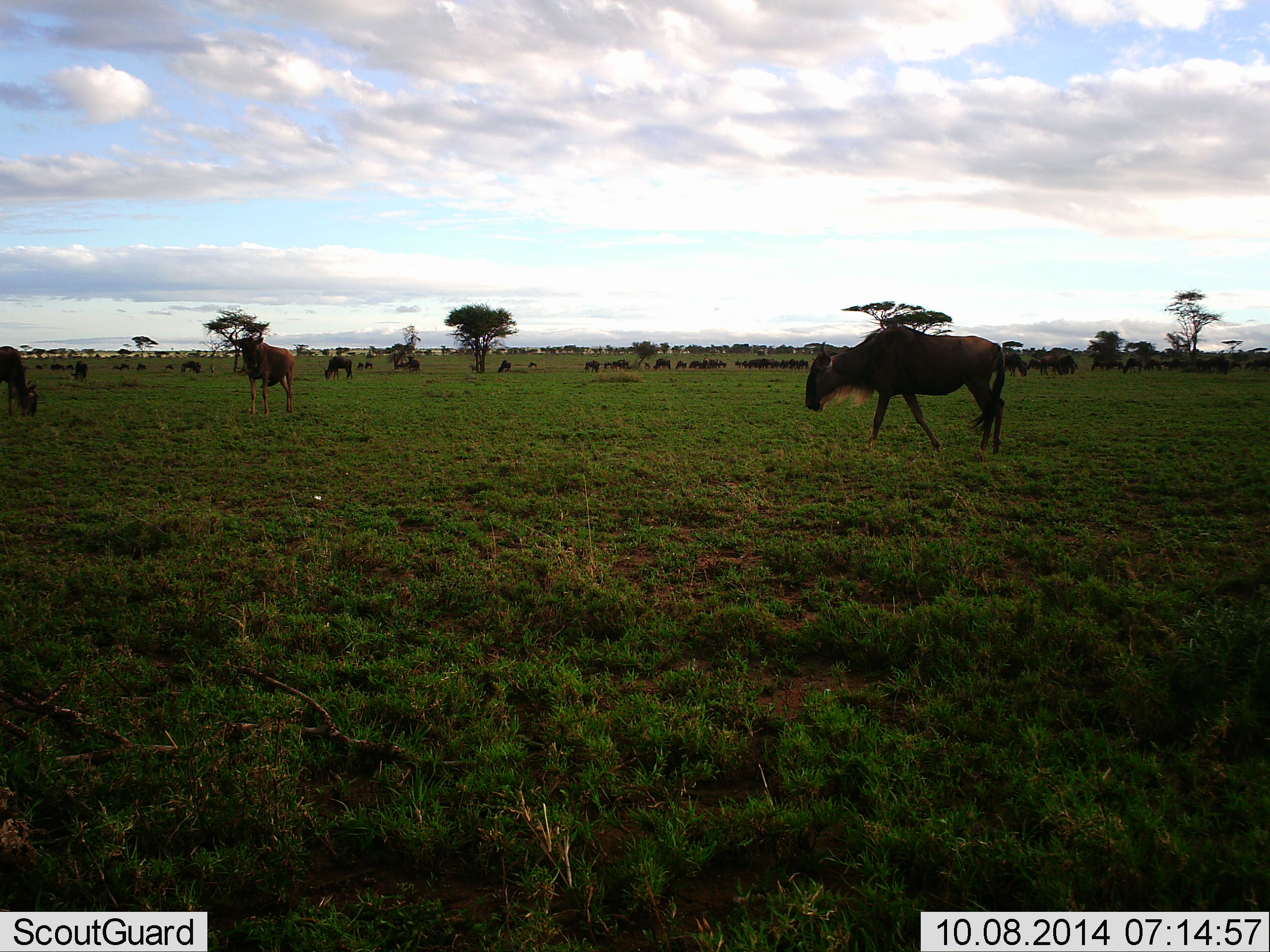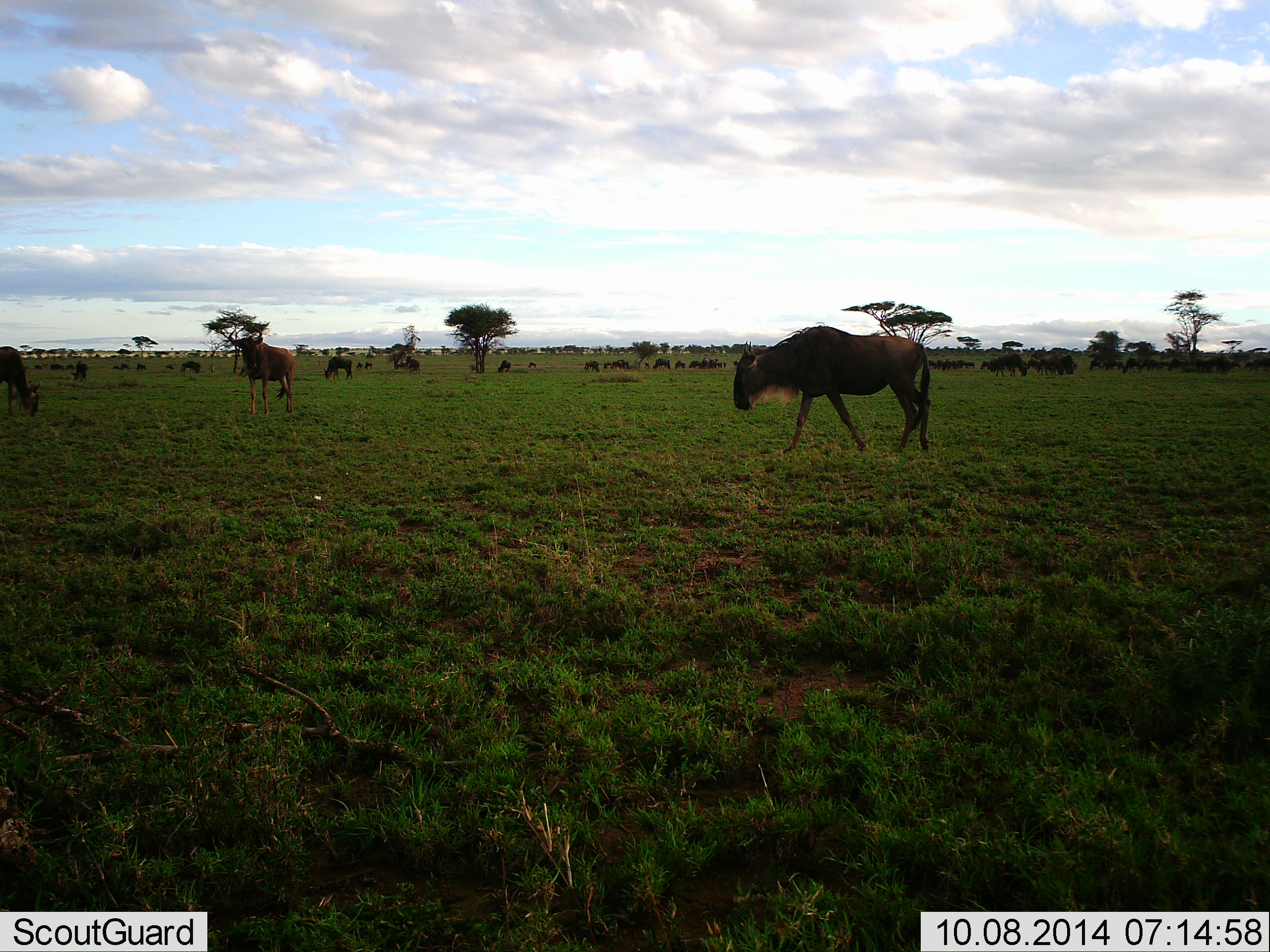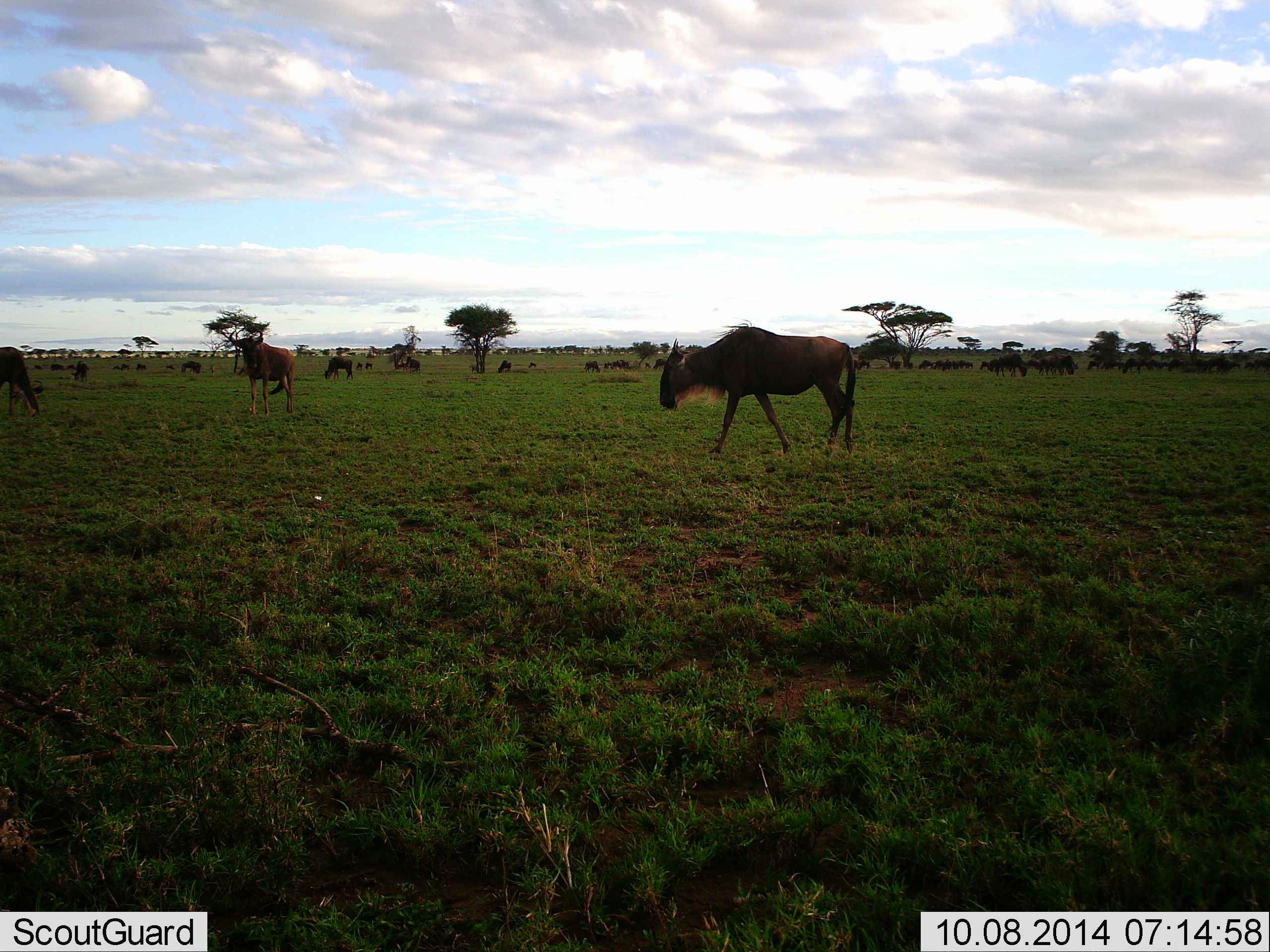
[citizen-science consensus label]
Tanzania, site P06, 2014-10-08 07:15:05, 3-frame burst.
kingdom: Animalia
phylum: Chordata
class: Mammalia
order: Artiodactyla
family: Bovidae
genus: Connochaetes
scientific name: Connochaetes taurinus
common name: blue wildebeest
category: wildebeest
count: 11-50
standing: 60%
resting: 10%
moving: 100%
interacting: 0%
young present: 0%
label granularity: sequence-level